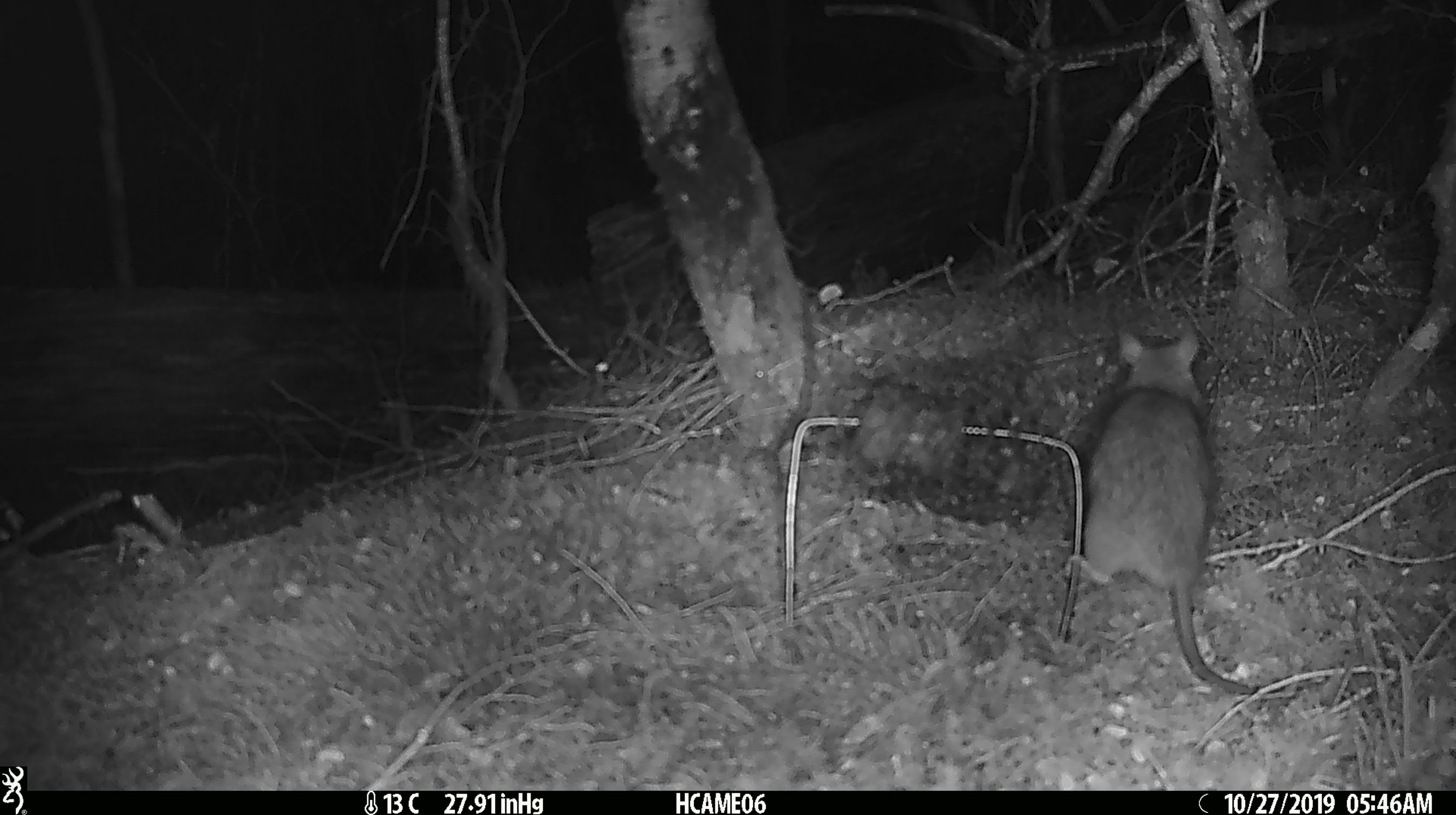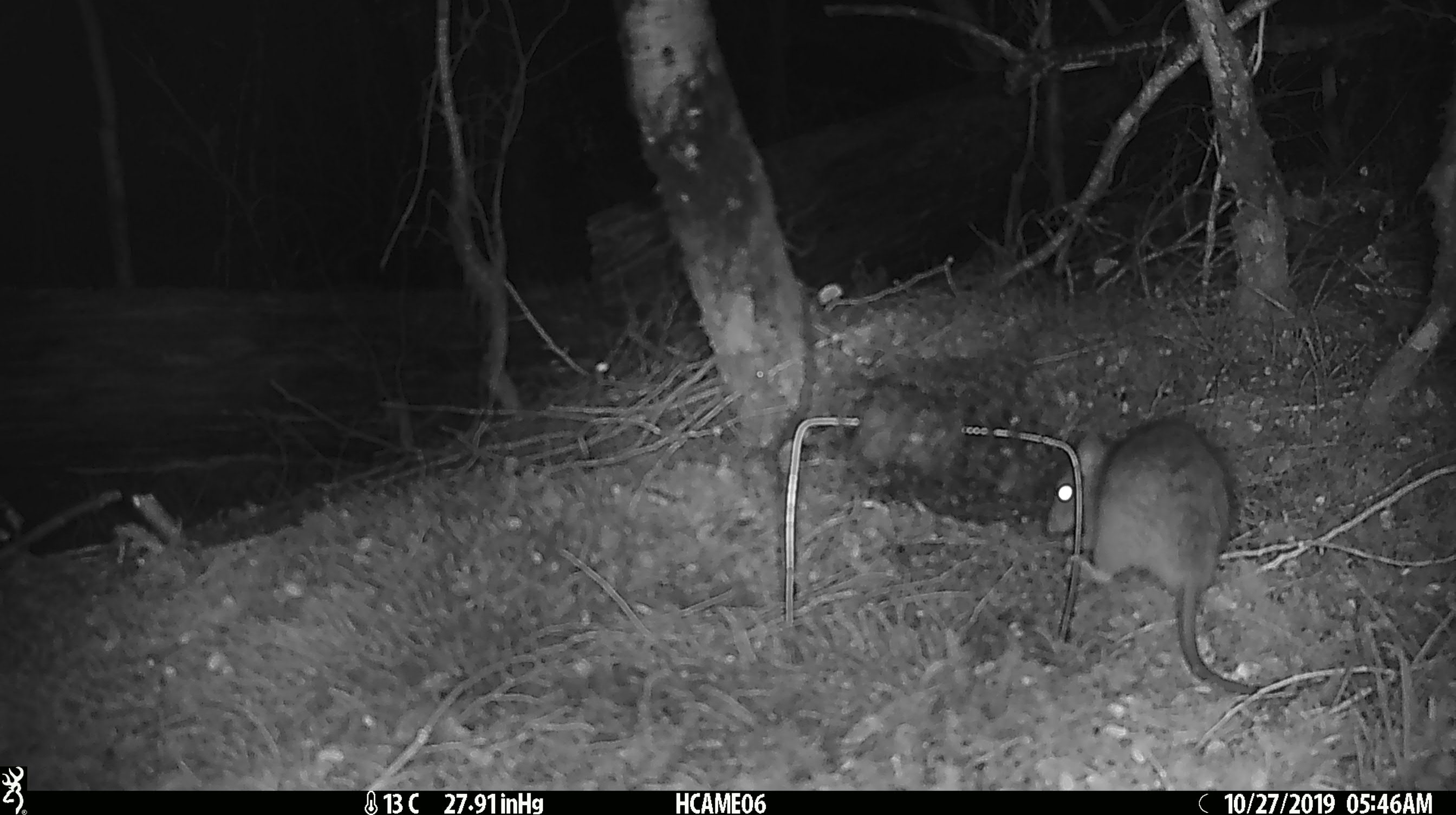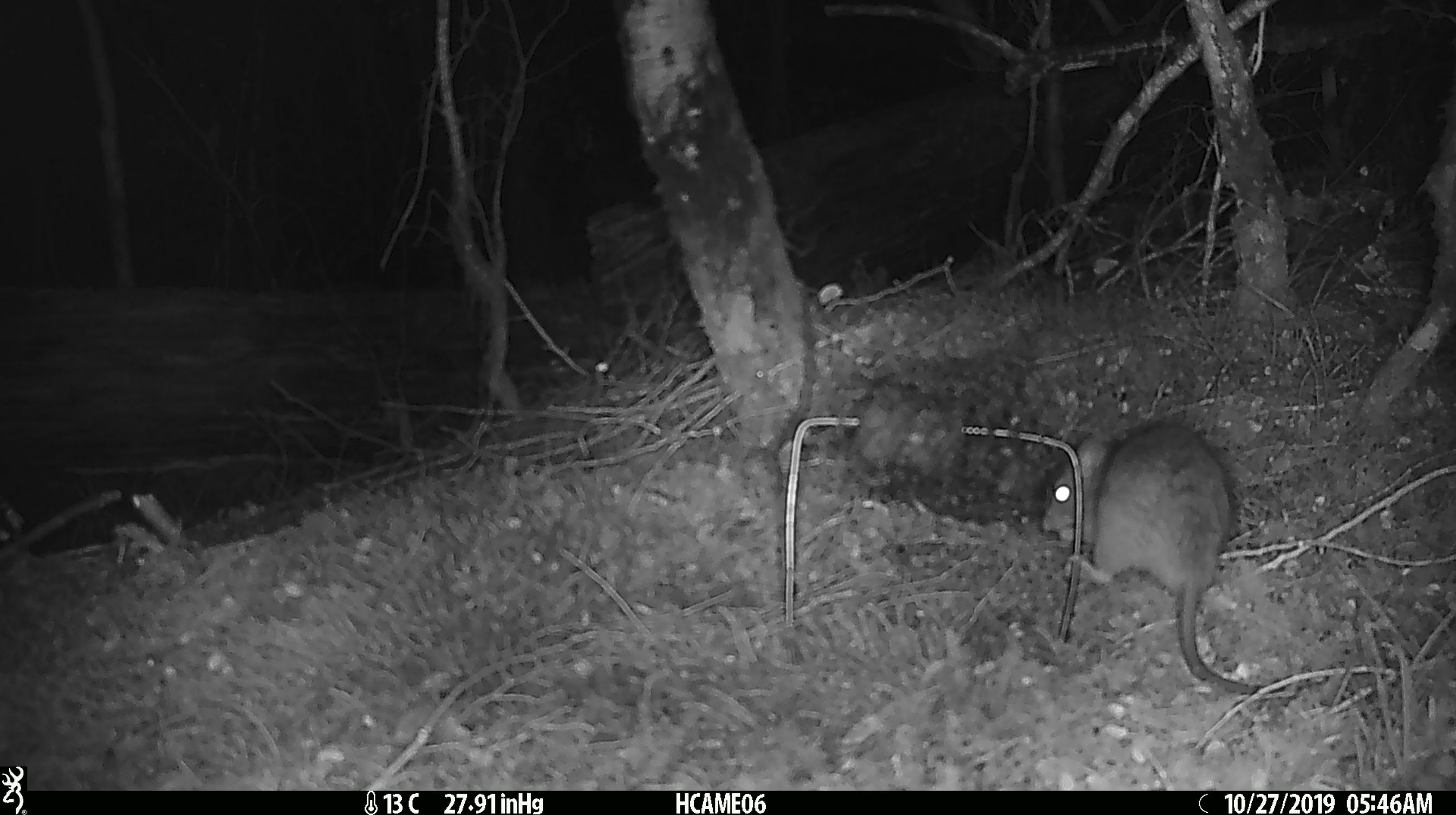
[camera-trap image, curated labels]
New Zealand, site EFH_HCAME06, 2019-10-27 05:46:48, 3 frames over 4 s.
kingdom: Animalia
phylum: Chordata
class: Mammalia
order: Rodentia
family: Muridae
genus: Rattus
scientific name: Rattus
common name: rat